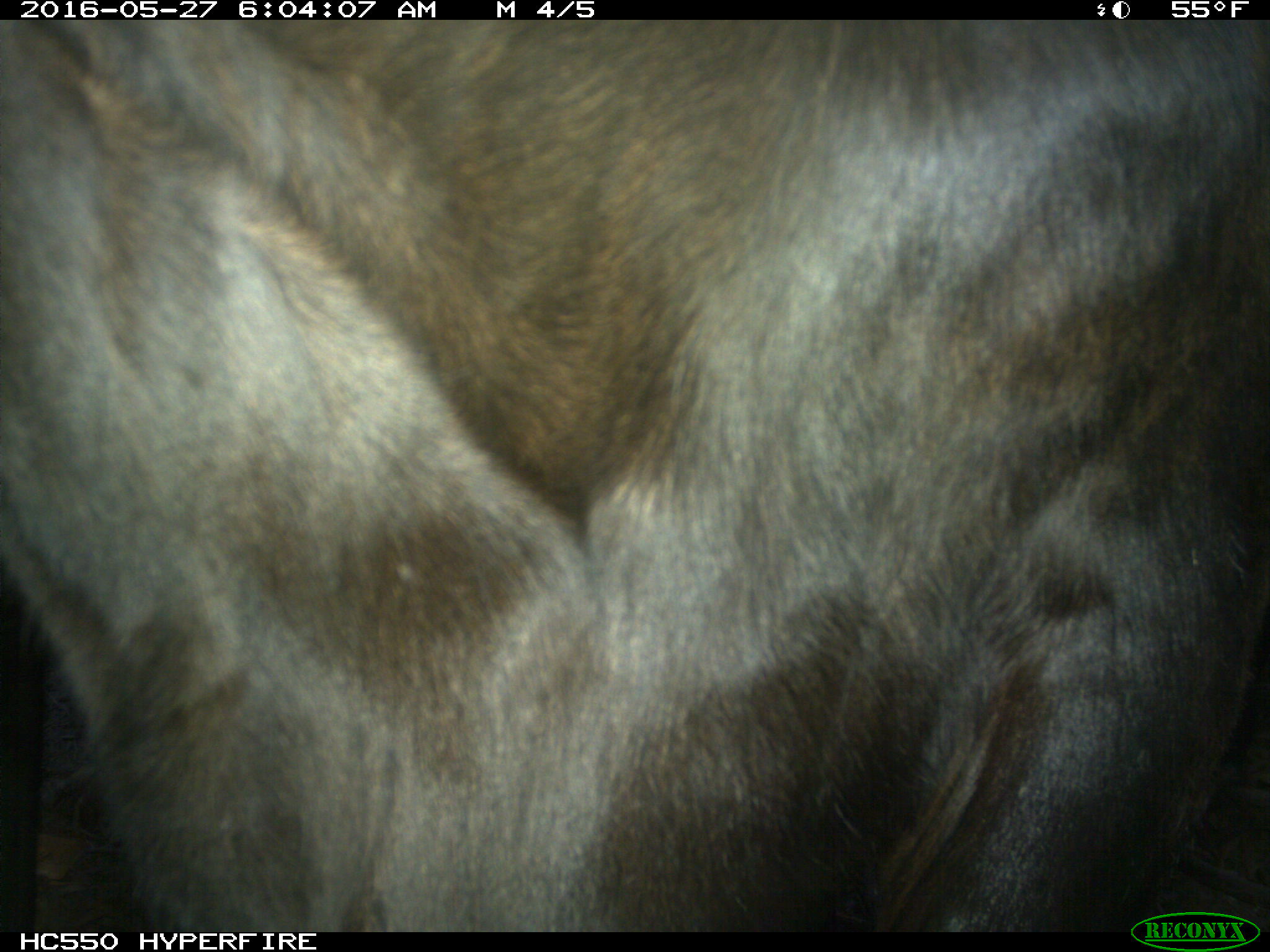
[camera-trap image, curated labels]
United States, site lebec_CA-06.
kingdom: Animalia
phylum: Chordata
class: Mammalia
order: Artiodactyla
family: Bovidae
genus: Bos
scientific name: Bos taurus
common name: domestic cow